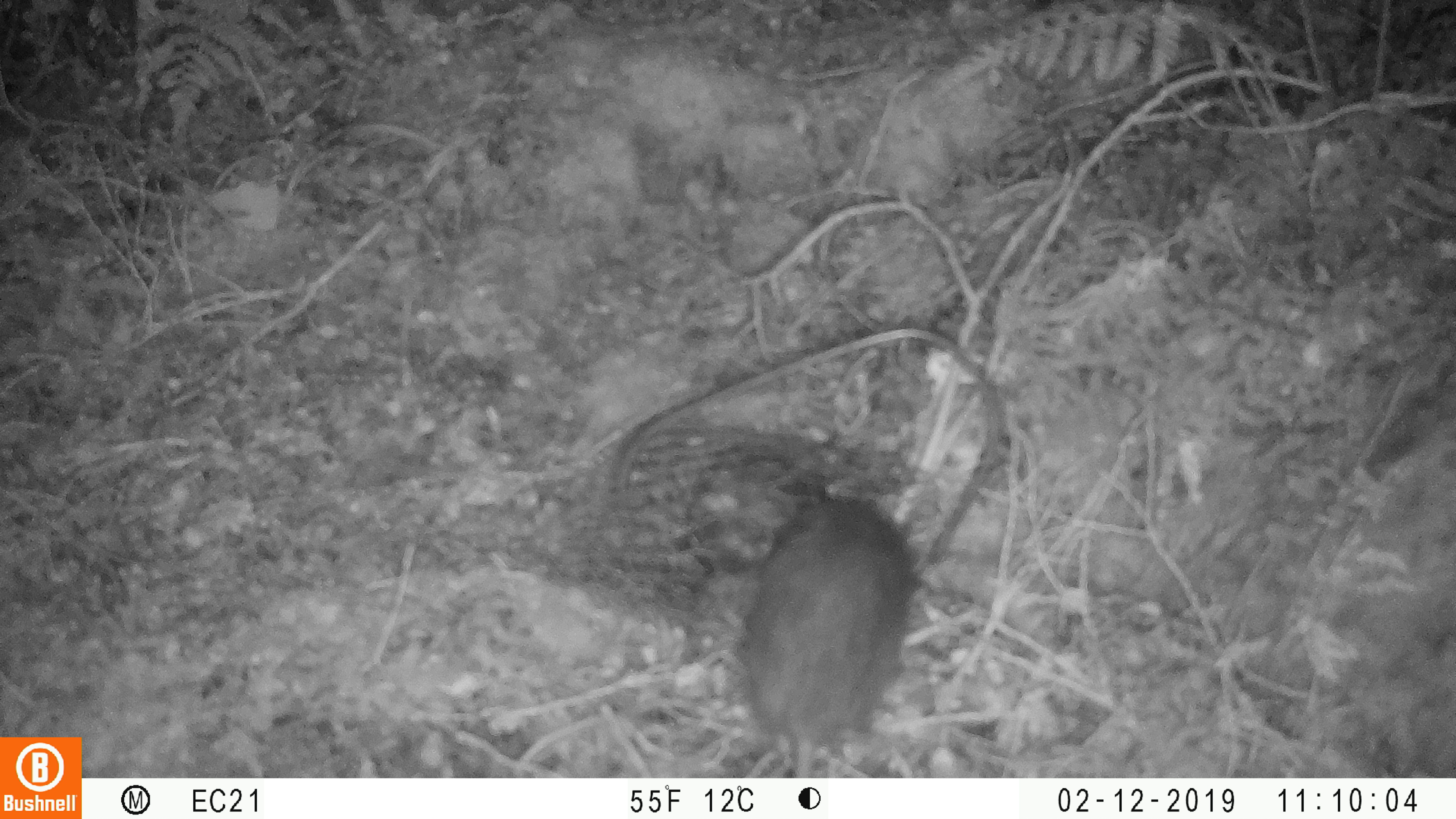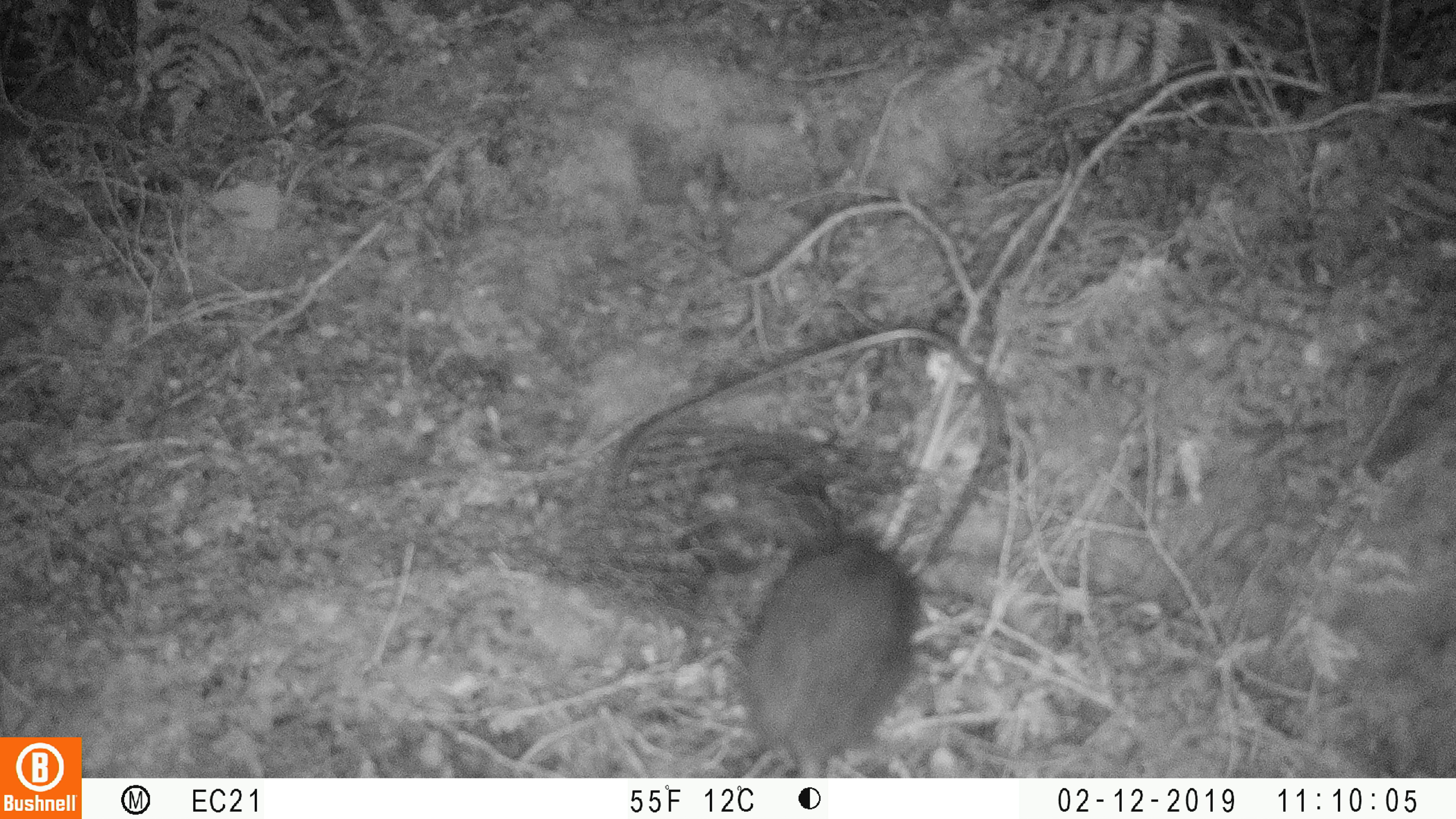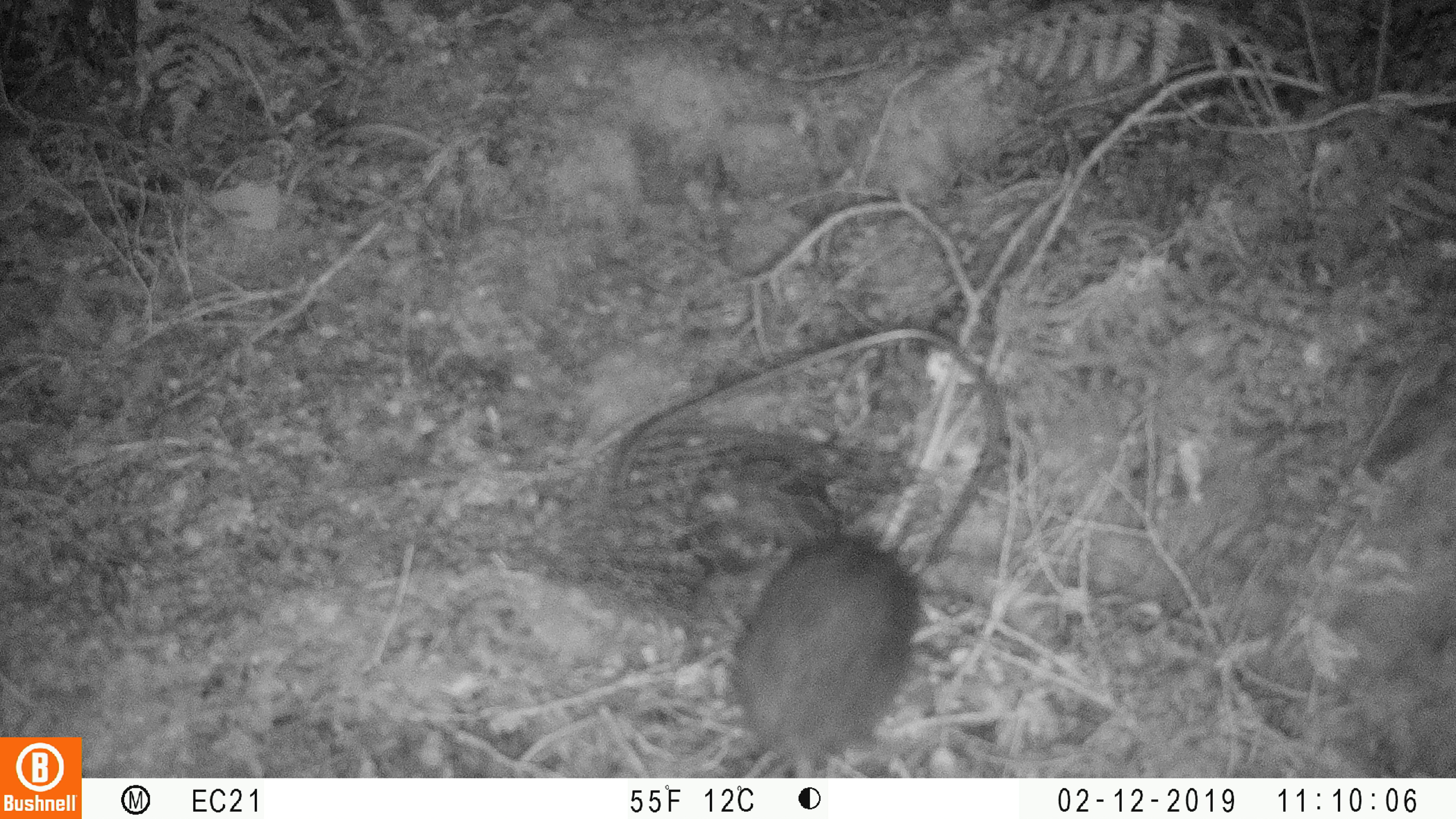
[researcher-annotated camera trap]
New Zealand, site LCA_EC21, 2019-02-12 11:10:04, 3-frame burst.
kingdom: Animalia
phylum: Chordata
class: Mammalia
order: Rodentia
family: Muridae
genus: Rattus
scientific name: Rattus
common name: rat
Rat (Rattus).